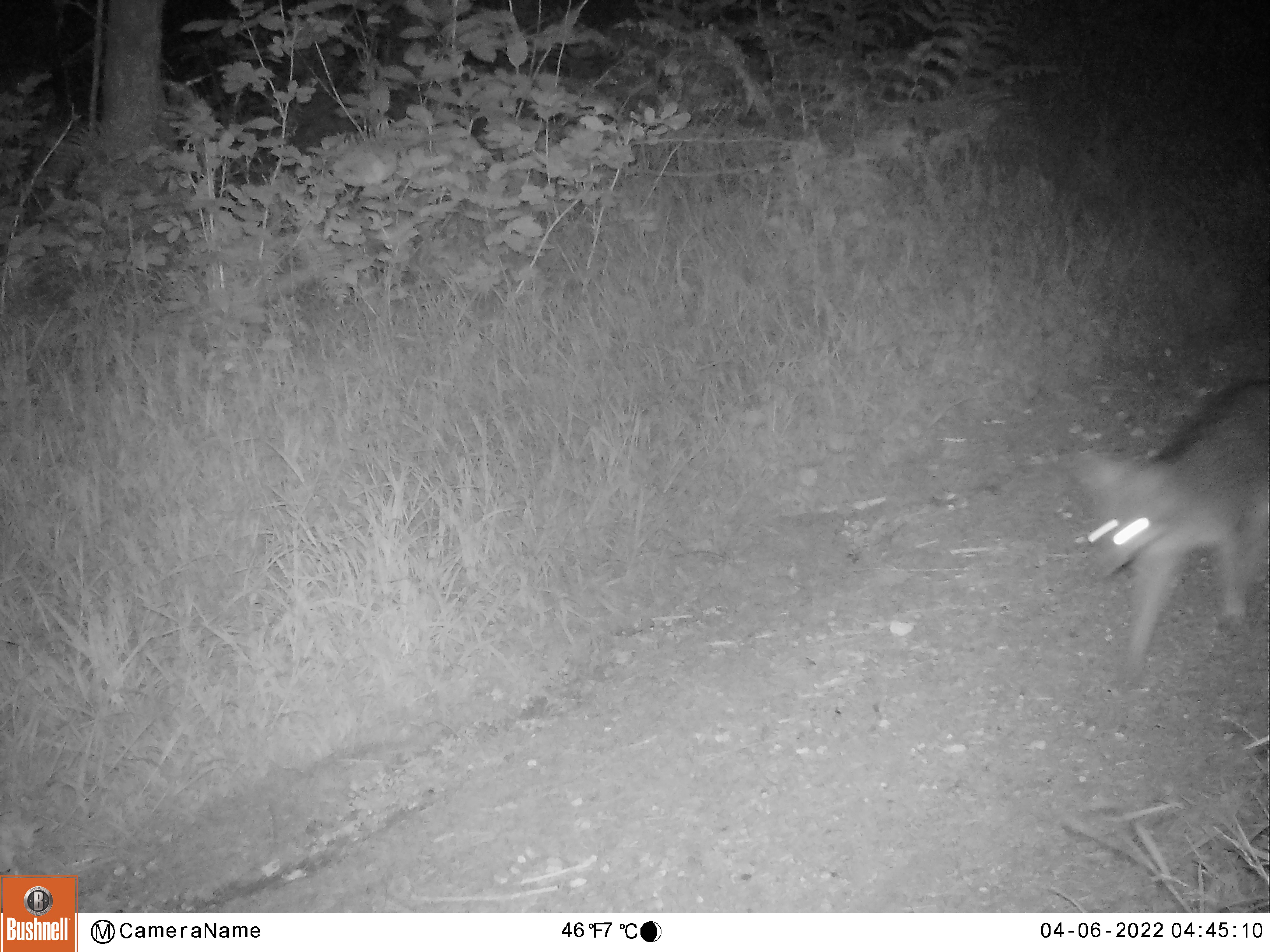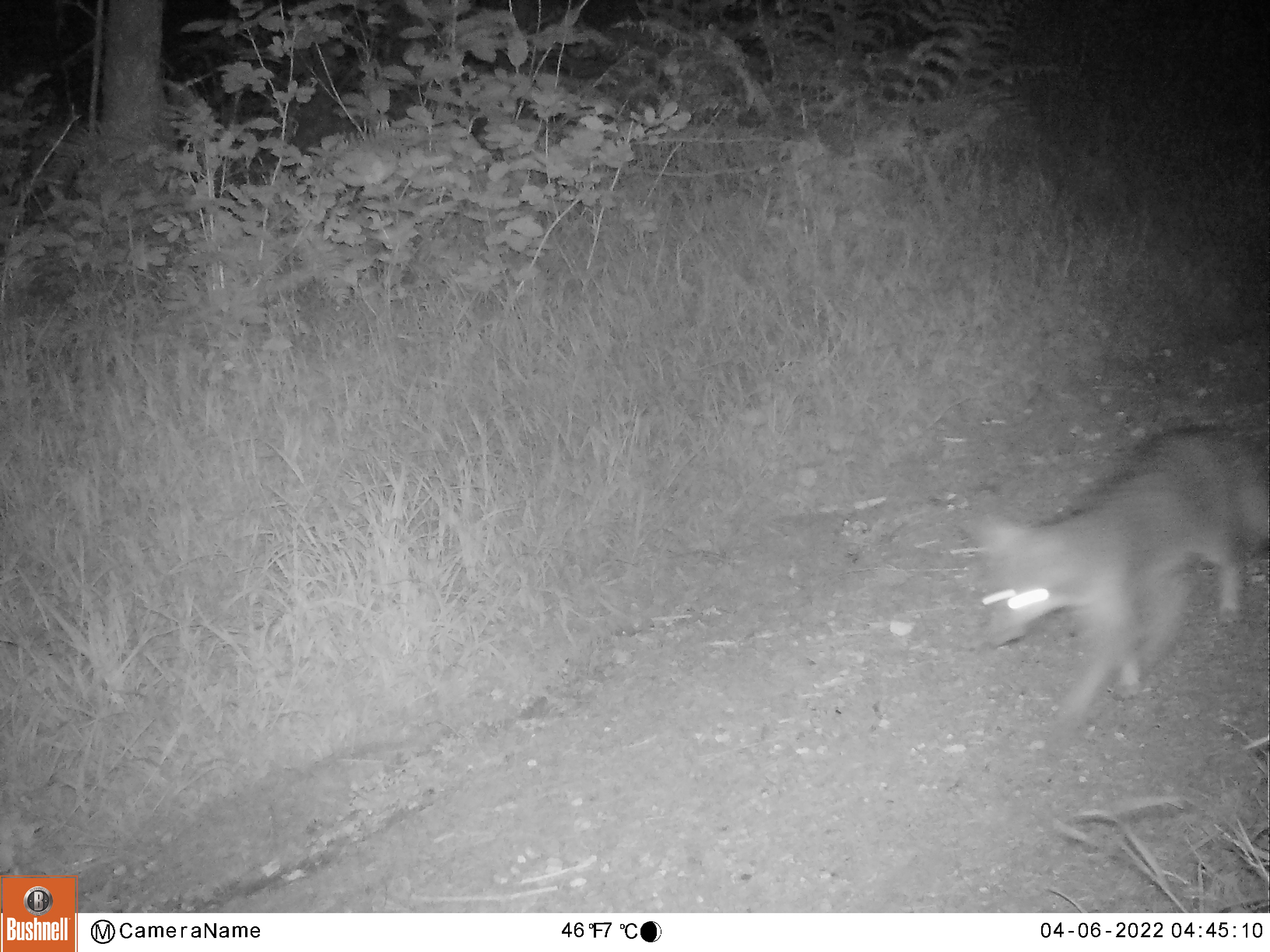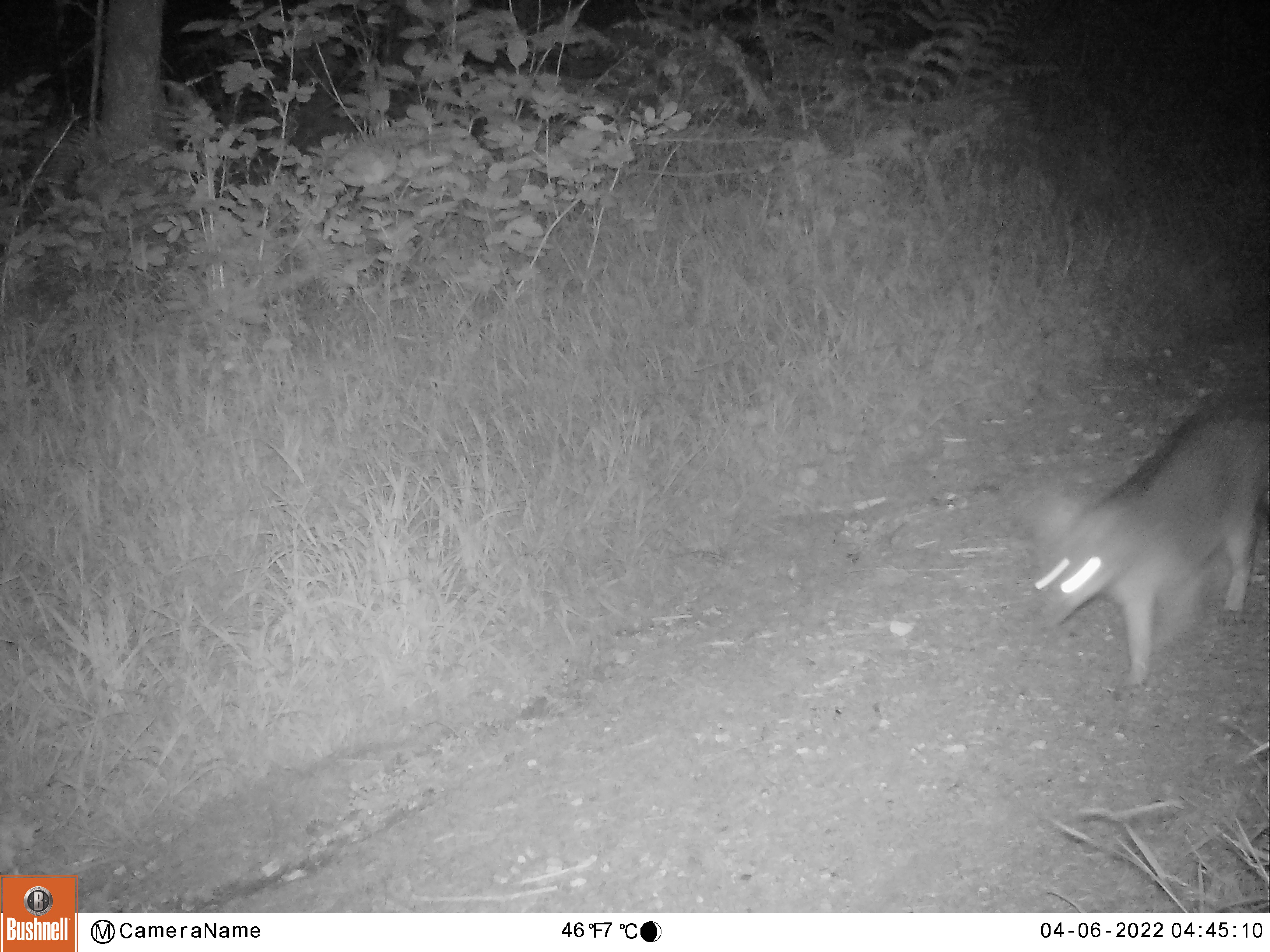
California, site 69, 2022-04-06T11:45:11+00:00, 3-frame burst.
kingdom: Animalia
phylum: Chordata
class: Mammalia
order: Carnivora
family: Canidae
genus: Urocyon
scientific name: Urocyon cinereoargenteus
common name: gray fox